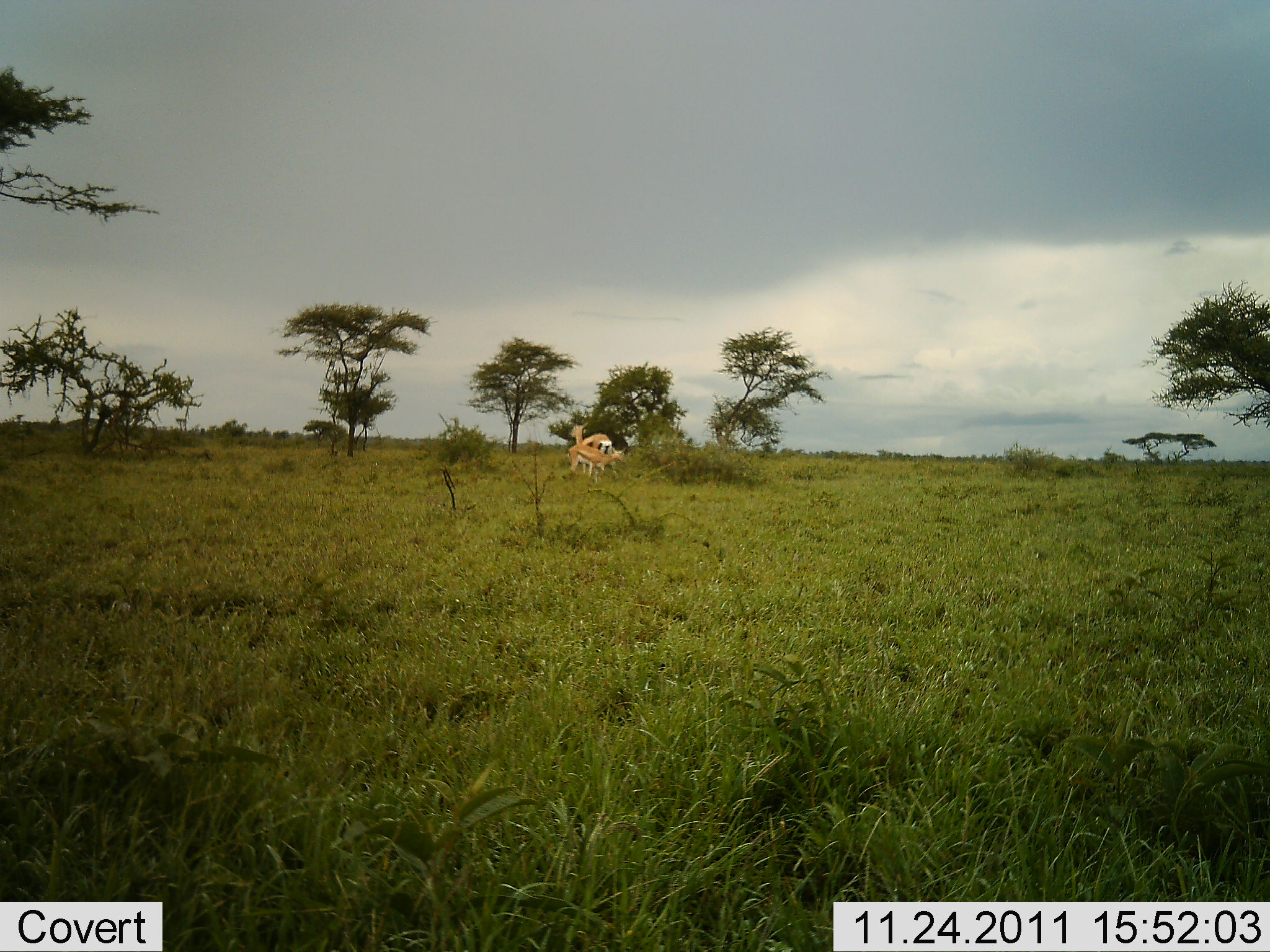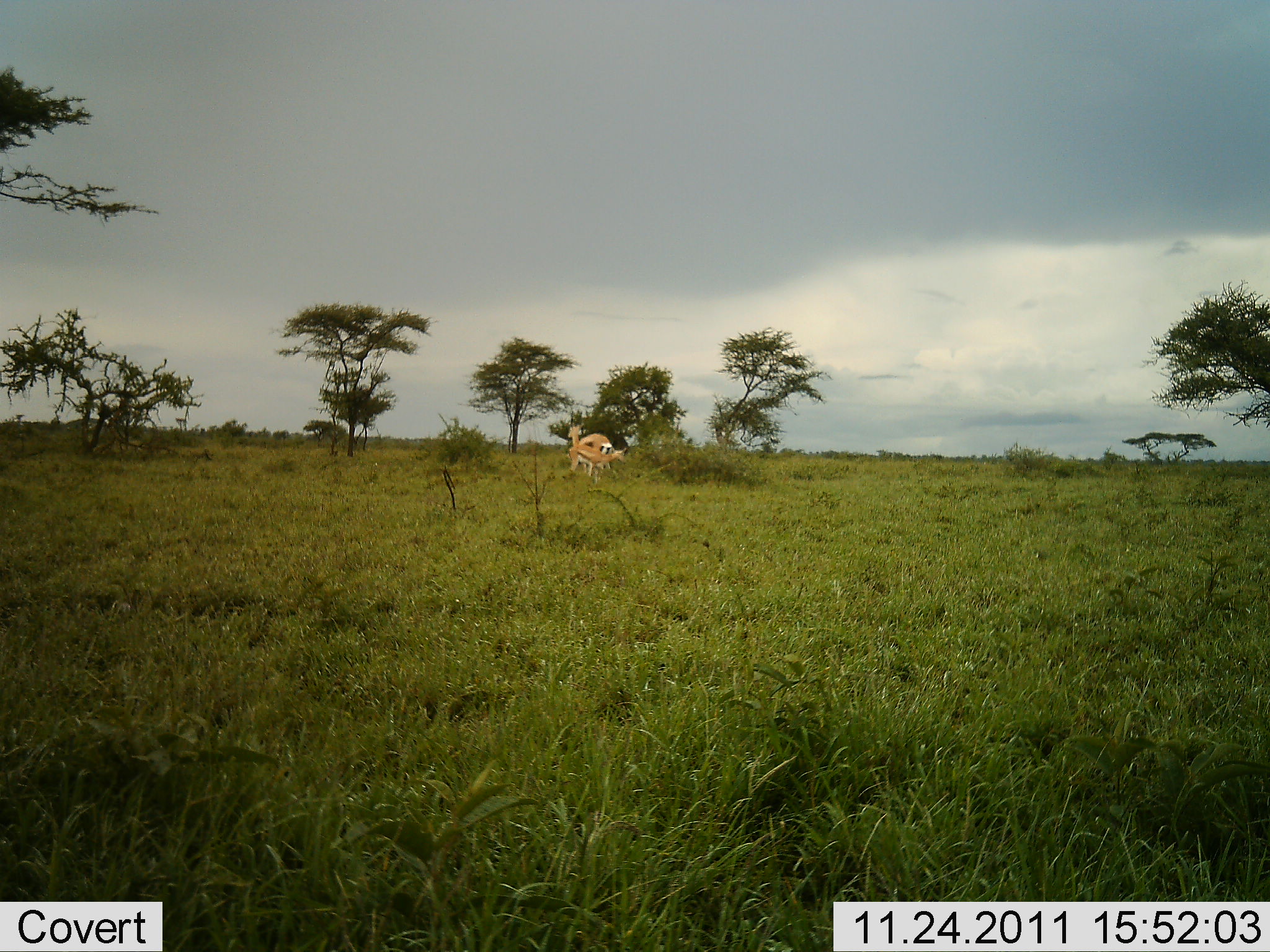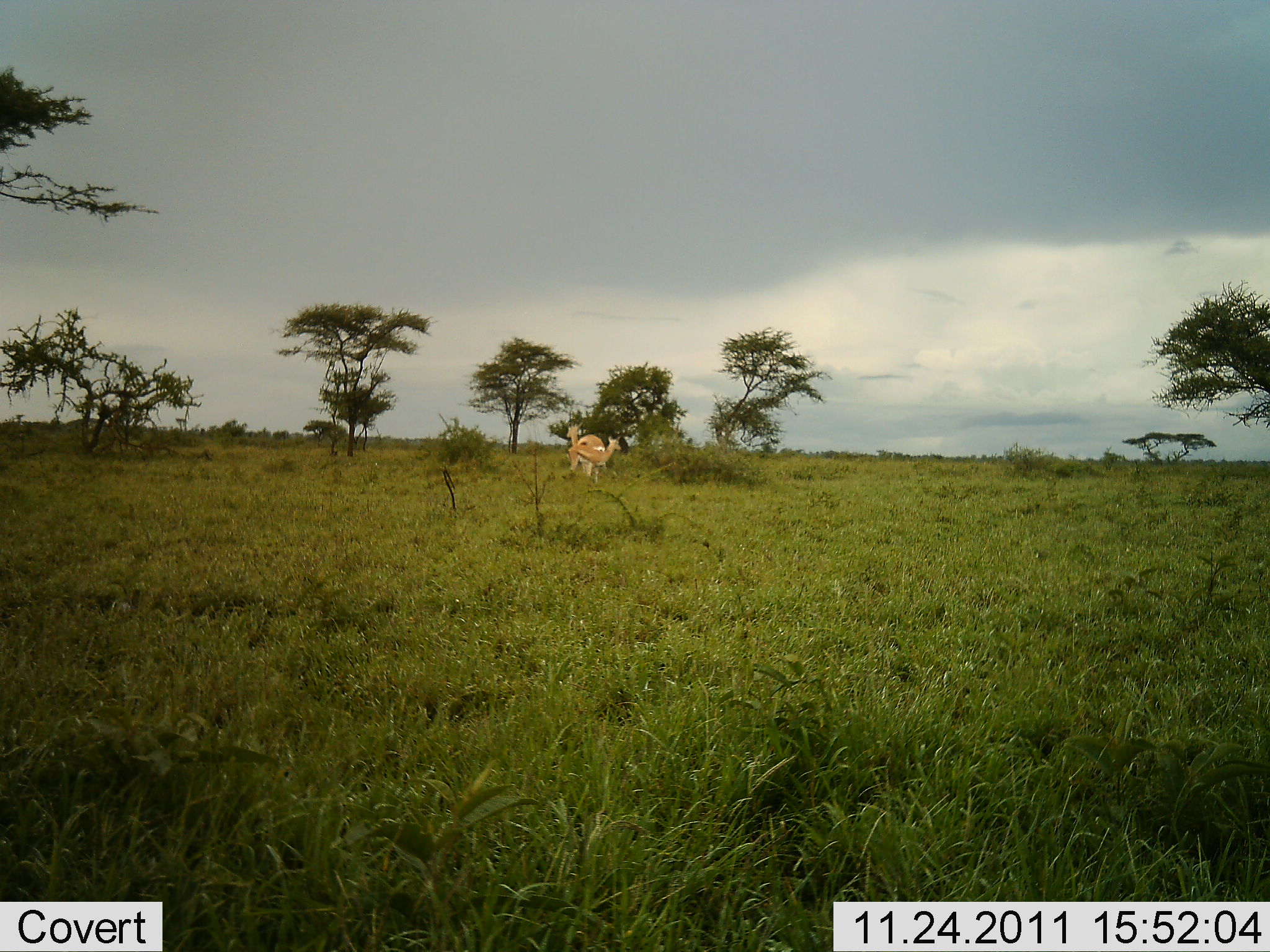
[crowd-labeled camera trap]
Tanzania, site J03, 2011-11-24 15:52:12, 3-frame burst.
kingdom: Animalia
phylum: Chordata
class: Mammalia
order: Artiodactyla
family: Bovidae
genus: Eudorcas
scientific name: Eudorcas thomsonii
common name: thomson's gazelle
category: gazellethomsons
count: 2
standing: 82%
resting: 0%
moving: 9%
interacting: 9%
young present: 0%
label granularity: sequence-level